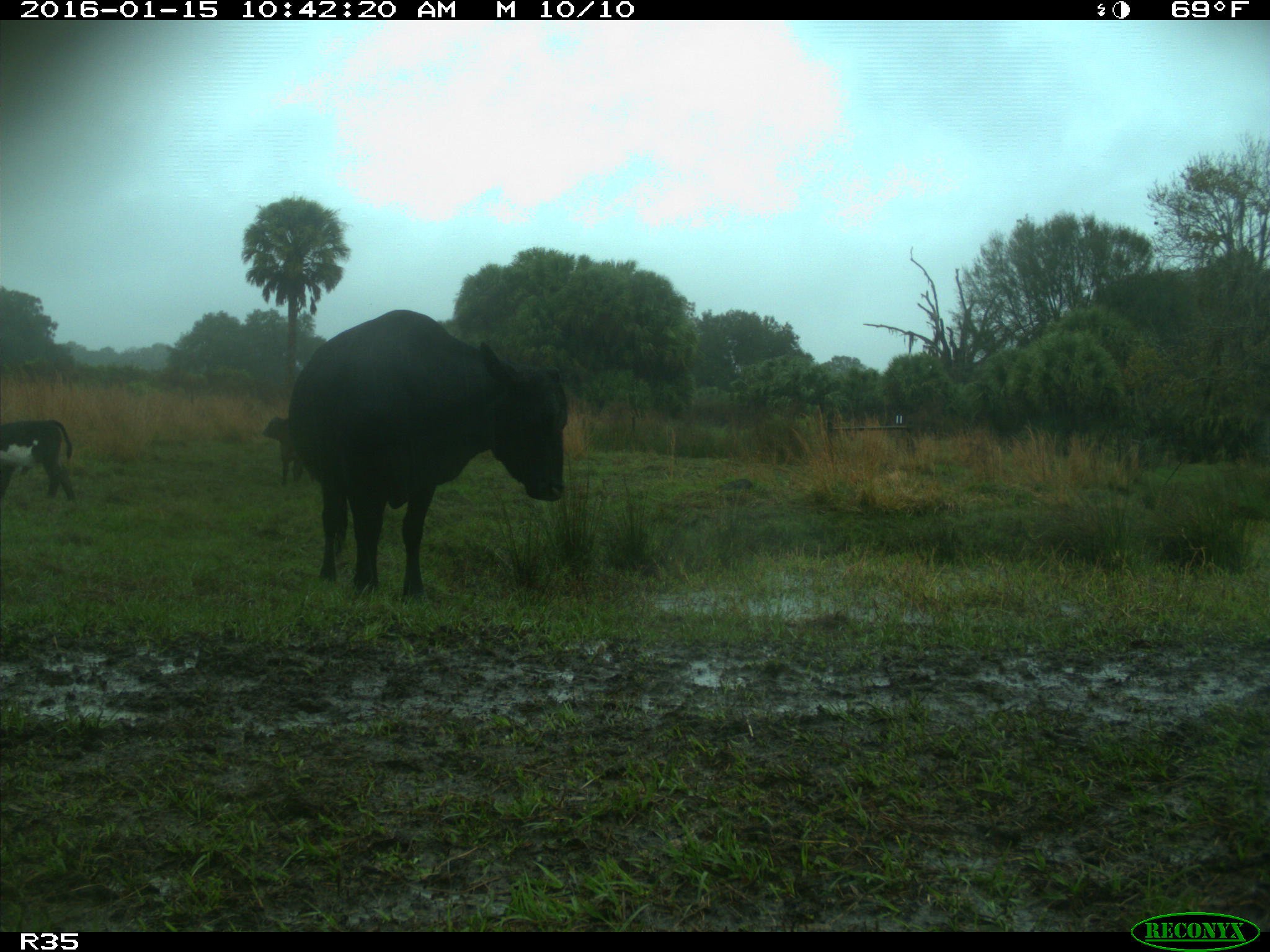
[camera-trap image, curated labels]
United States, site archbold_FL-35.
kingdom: Animalia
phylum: Chordata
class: Mammalia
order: Artiodactyla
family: Bovidae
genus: Bos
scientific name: Bos taurus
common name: domestic cow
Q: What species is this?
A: Bos taurus (domestic cow).